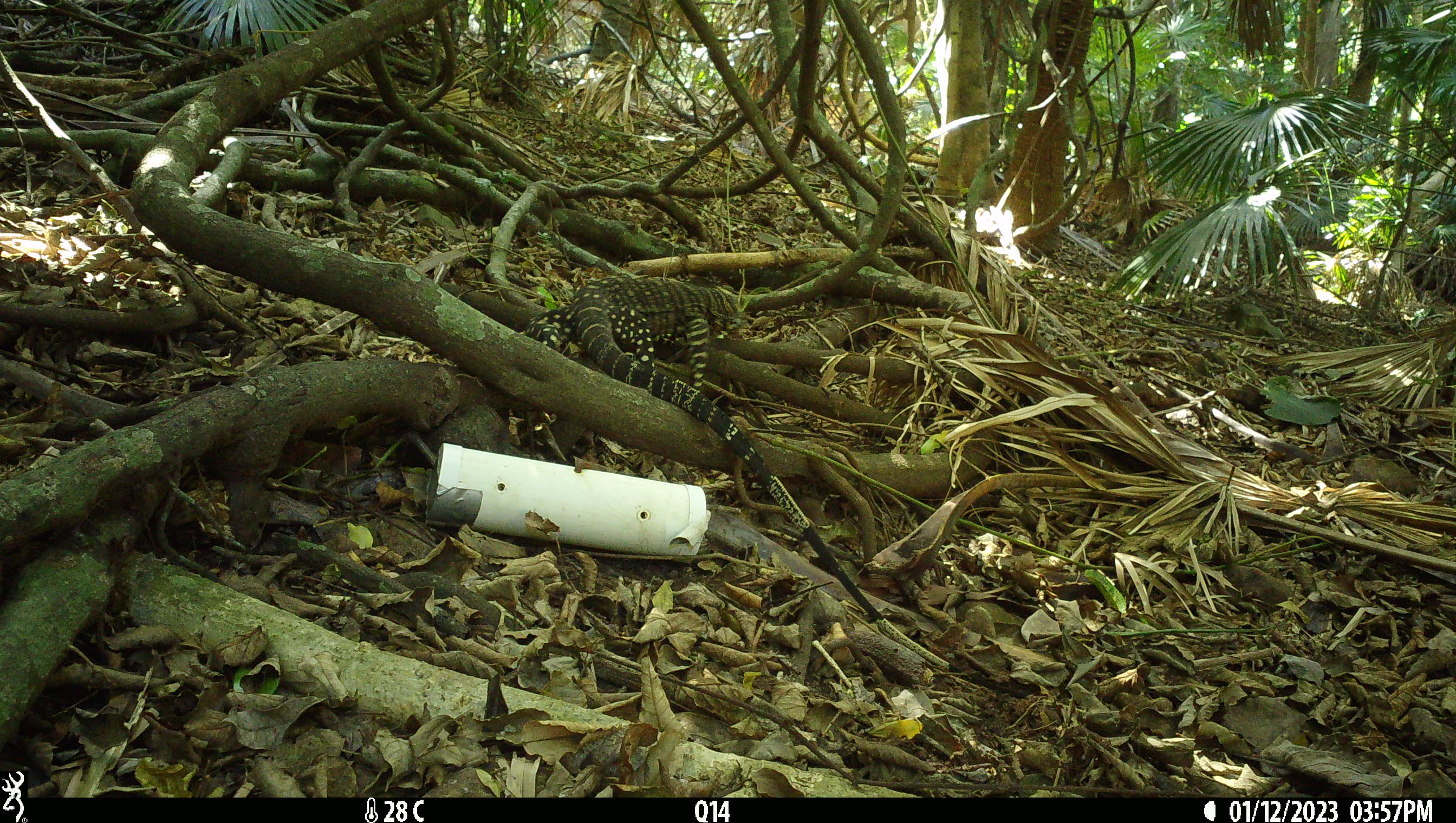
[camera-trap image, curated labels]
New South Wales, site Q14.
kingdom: Animalia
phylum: Chordata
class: Reptilia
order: Squamata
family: Varanidae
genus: Varanus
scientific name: Varanus varius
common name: lace monitor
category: goanna